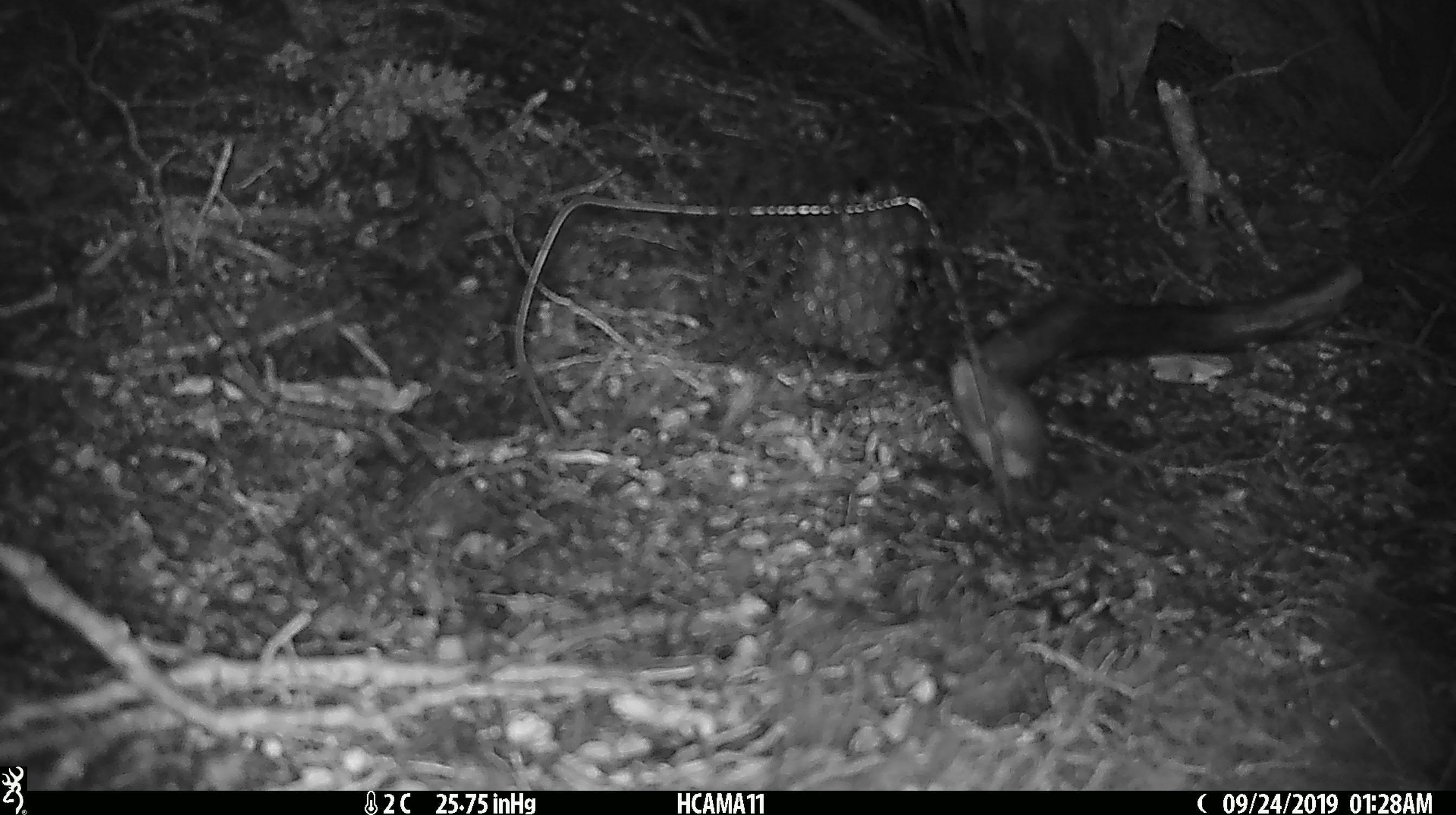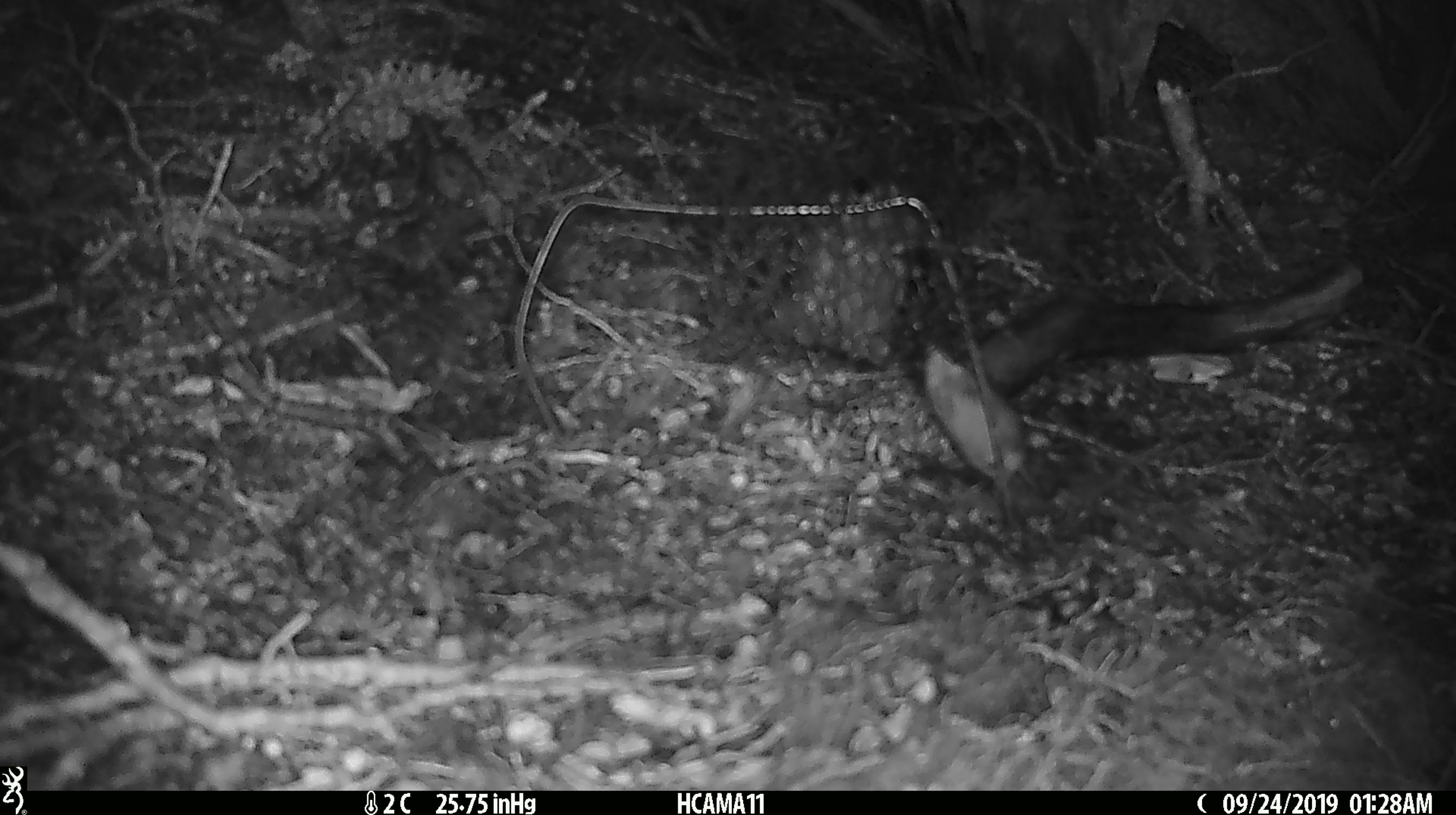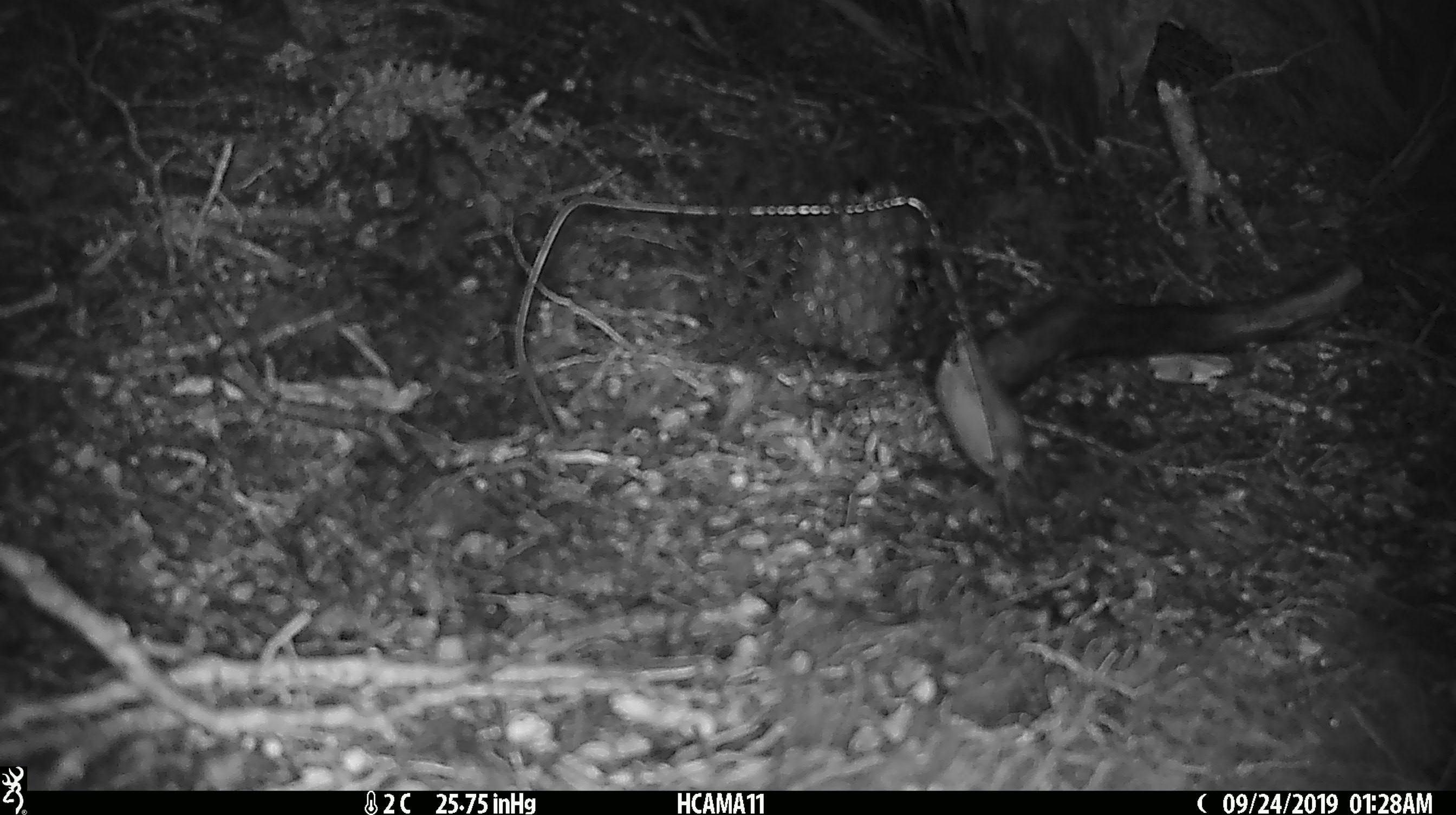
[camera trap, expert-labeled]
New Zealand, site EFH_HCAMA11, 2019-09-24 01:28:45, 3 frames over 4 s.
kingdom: Animalia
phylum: Chordata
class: Mammalia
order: Rodentia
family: Muridae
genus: Mus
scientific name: Mus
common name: mouse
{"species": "mouse (Mus)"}